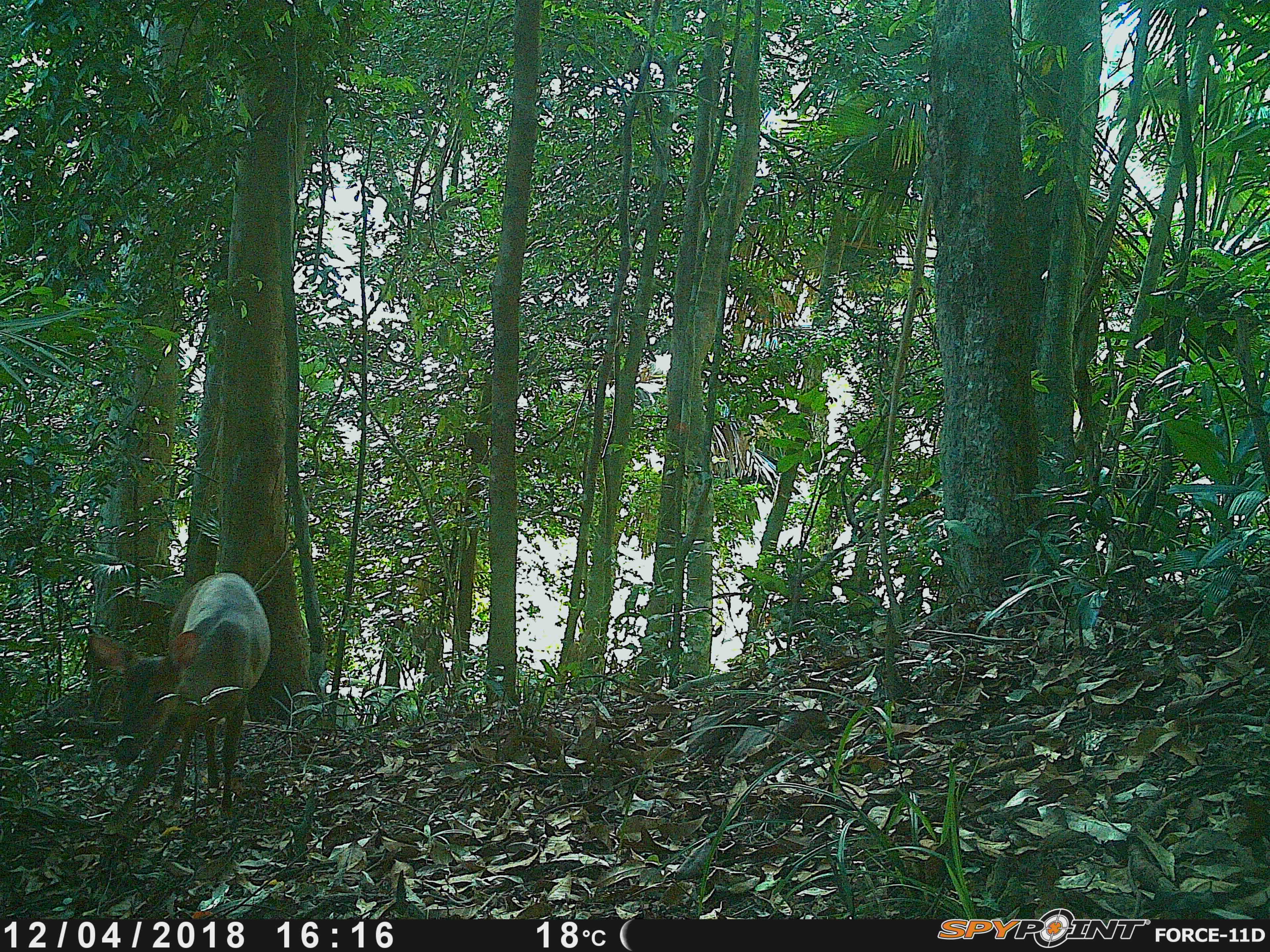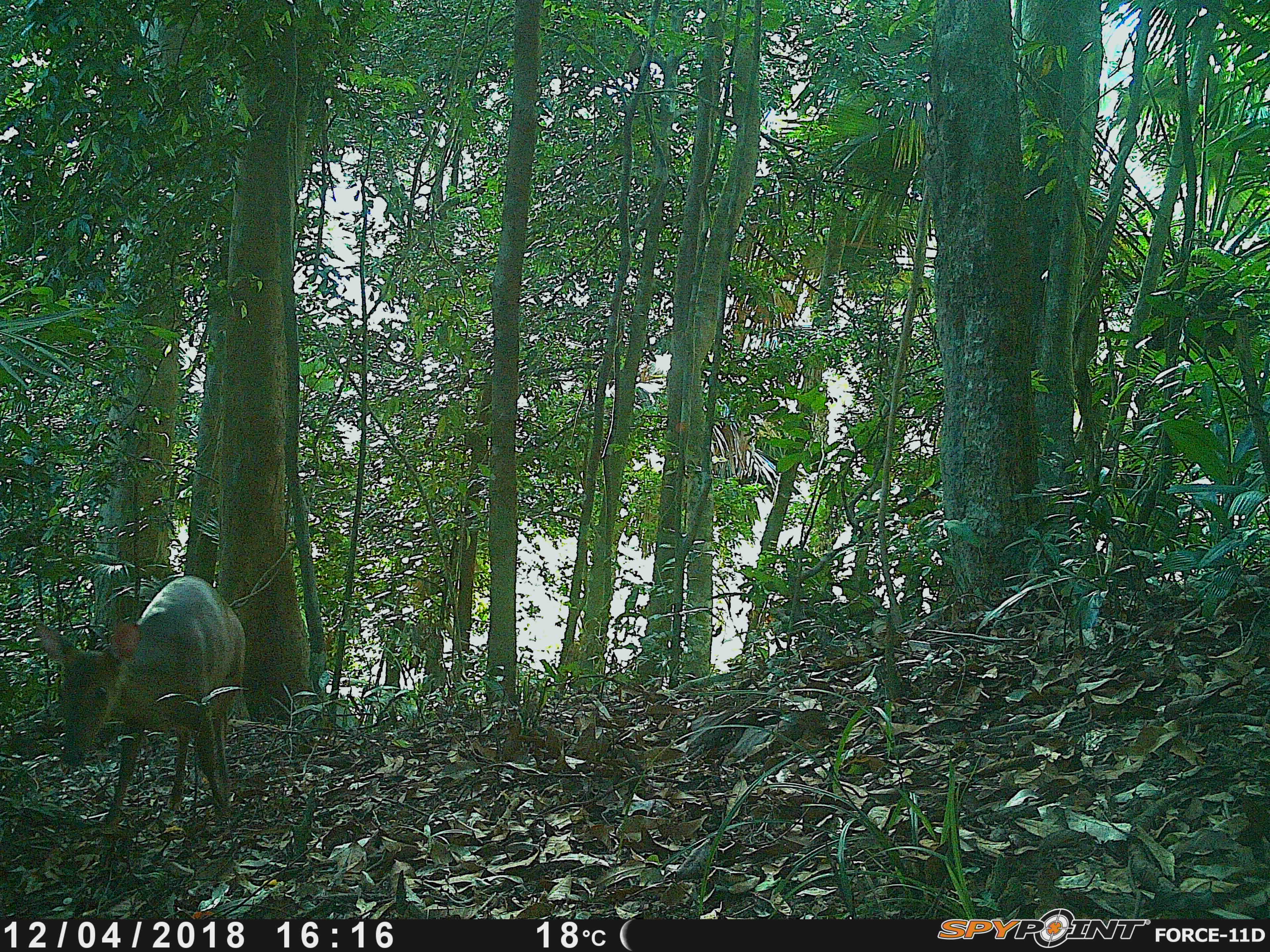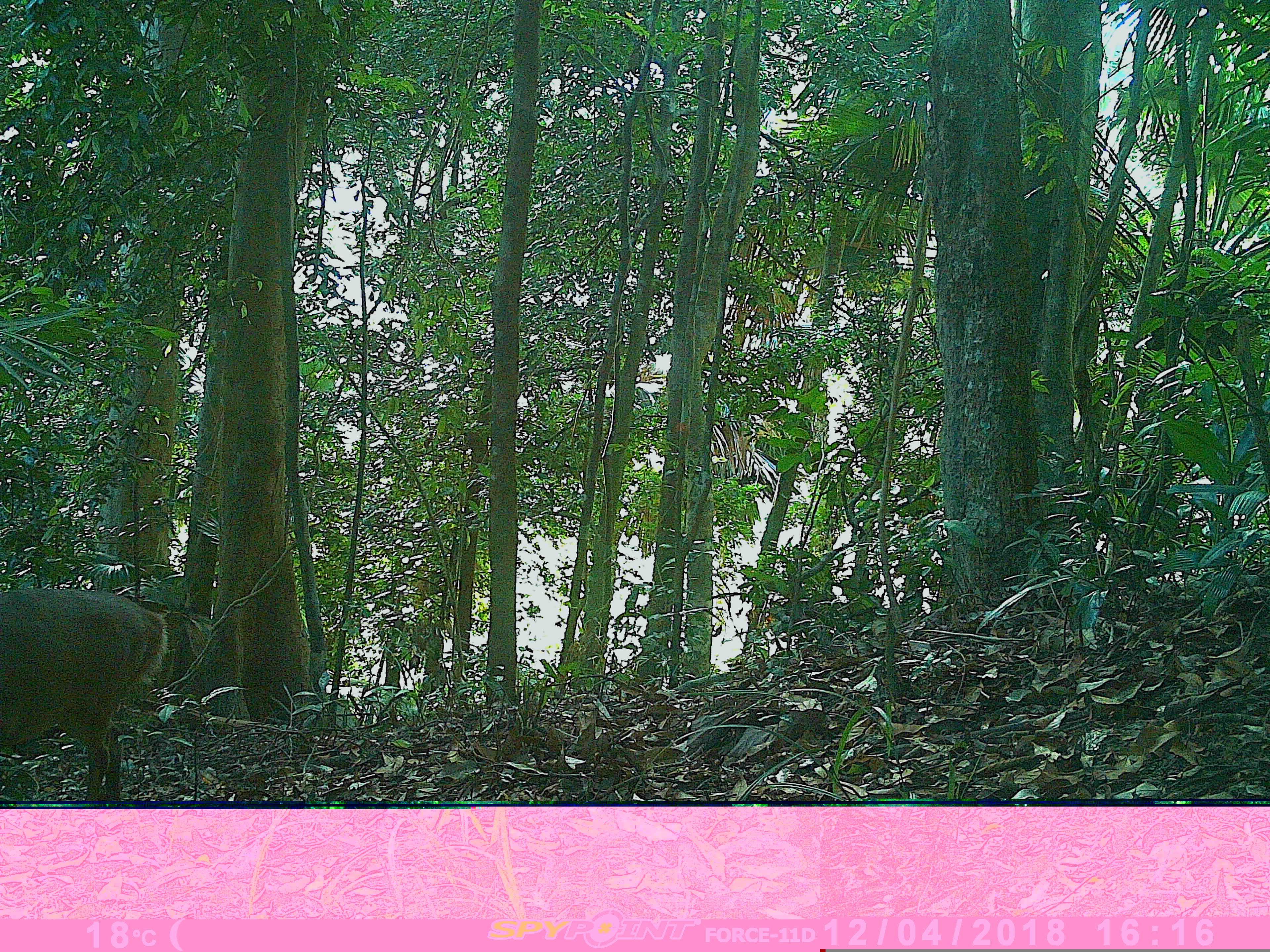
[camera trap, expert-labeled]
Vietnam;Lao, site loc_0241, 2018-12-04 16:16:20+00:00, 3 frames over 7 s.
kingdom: Animalia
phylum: Chordata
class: Mammalia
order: Artiodactyla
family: Cervidae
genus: Muntiacus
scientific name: Muntiacus vuquangensis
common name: large-antlered muntjac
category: large antlered muntjac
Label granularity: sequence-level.